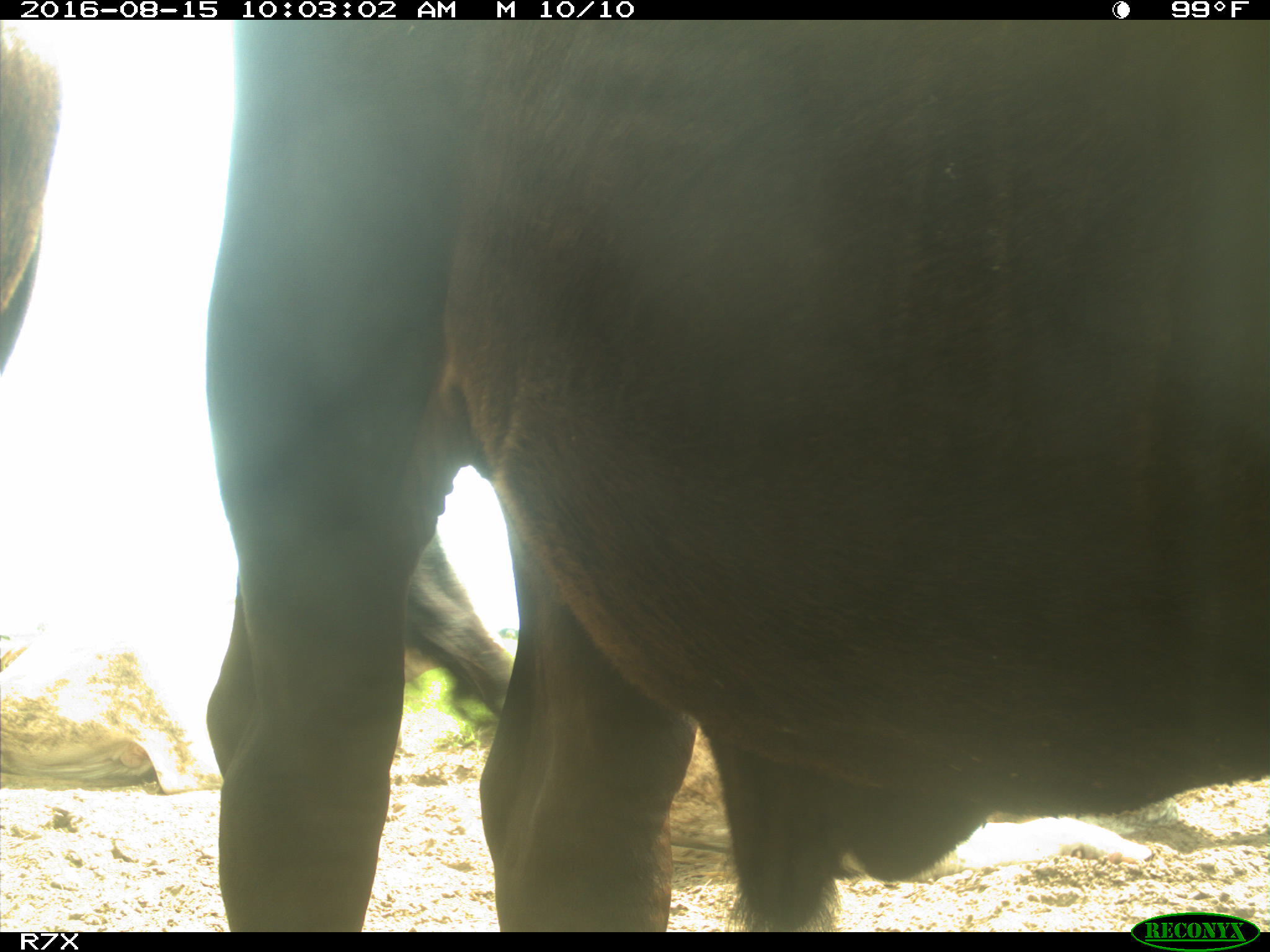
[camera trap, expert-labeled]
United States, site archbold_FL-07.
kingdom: Animalia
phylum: Chordata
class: Mammalia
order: Artiodactyla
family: Bovidae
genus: Bos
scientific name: Bos taurus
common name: domestic cow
Bos taurus (domestic cow).